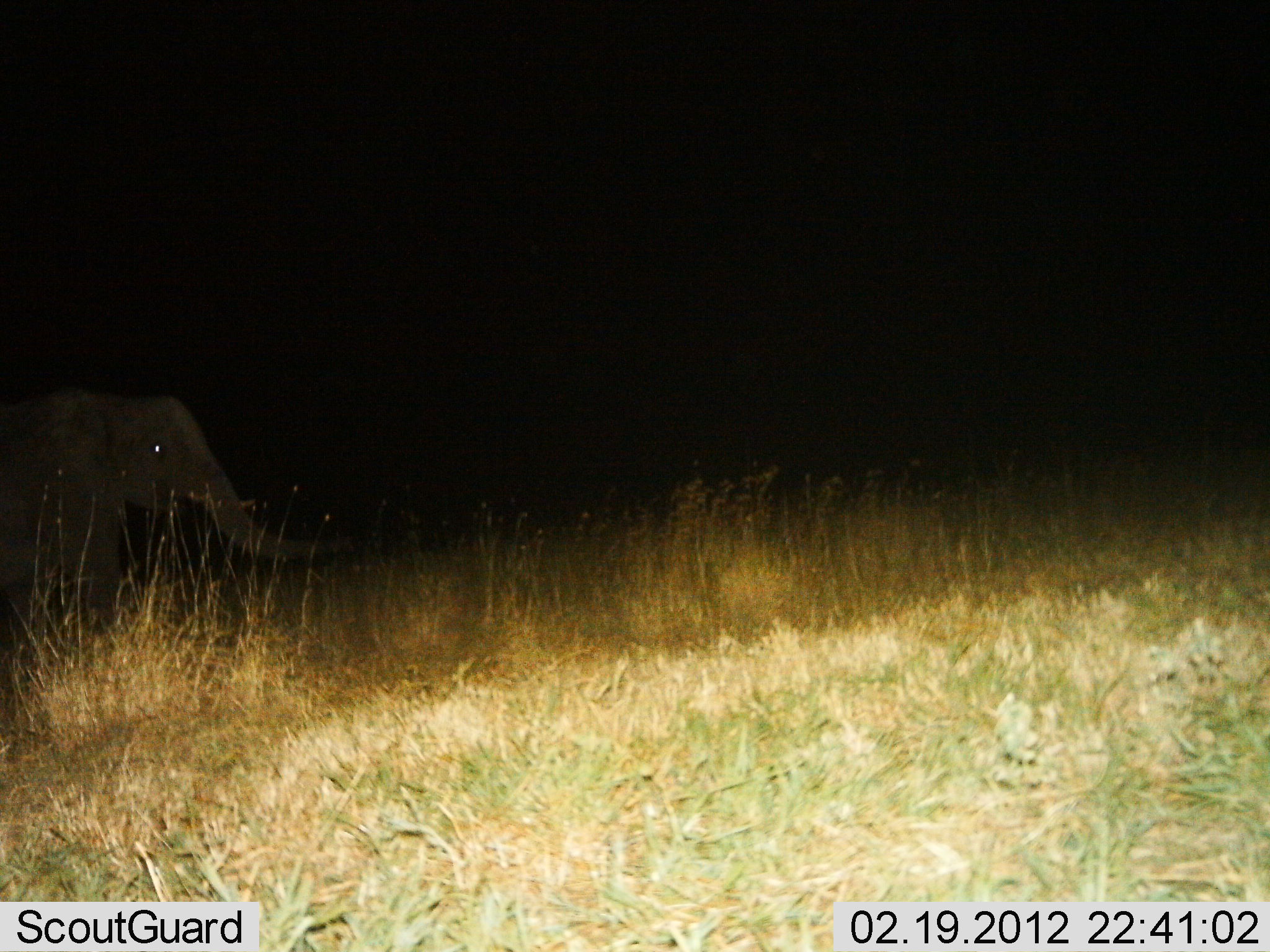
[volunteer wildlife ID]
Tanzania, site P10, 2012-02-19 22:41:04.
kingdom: Animalia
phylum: Chordata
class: Mammalia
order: Proboscidea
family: Elephantidae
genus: Loxodonta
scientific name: Loxodonta africana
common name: african bush elephant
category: elephant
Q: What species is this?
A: Elephant (african bush elephant) (Loxodonta africana).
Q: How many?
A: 1.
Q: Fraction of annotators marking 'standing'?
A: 44%.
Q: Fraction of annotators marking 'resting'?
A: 0%.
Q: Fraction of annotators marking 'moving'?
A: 56%.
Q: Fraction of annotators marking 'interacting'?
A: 0%.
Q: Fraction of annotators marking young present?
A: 6%.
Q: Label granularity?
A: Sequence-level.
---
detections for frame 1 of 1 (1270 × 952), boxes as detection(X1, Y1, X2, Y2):
animal: detection(1, 386, 337, 638)